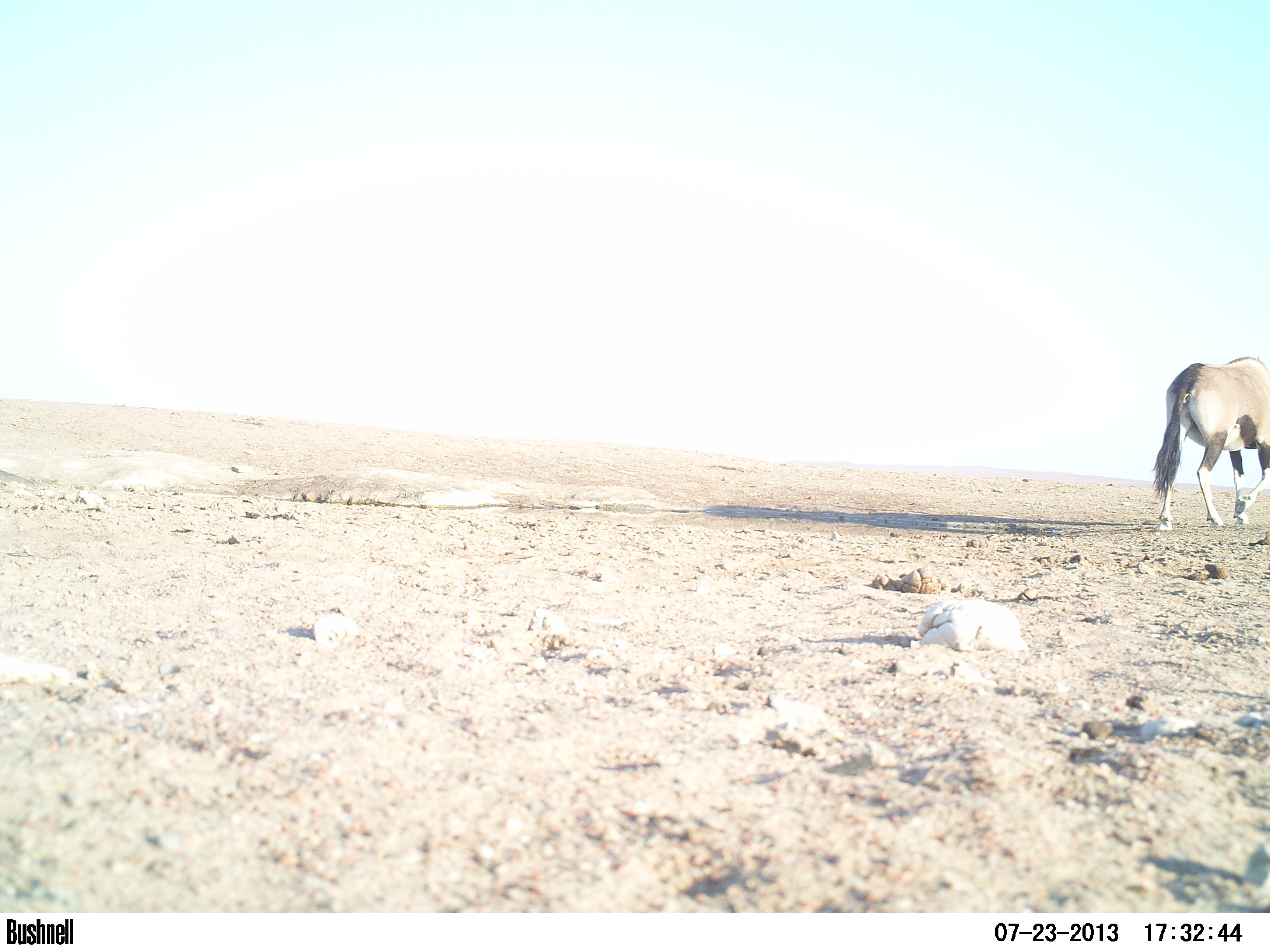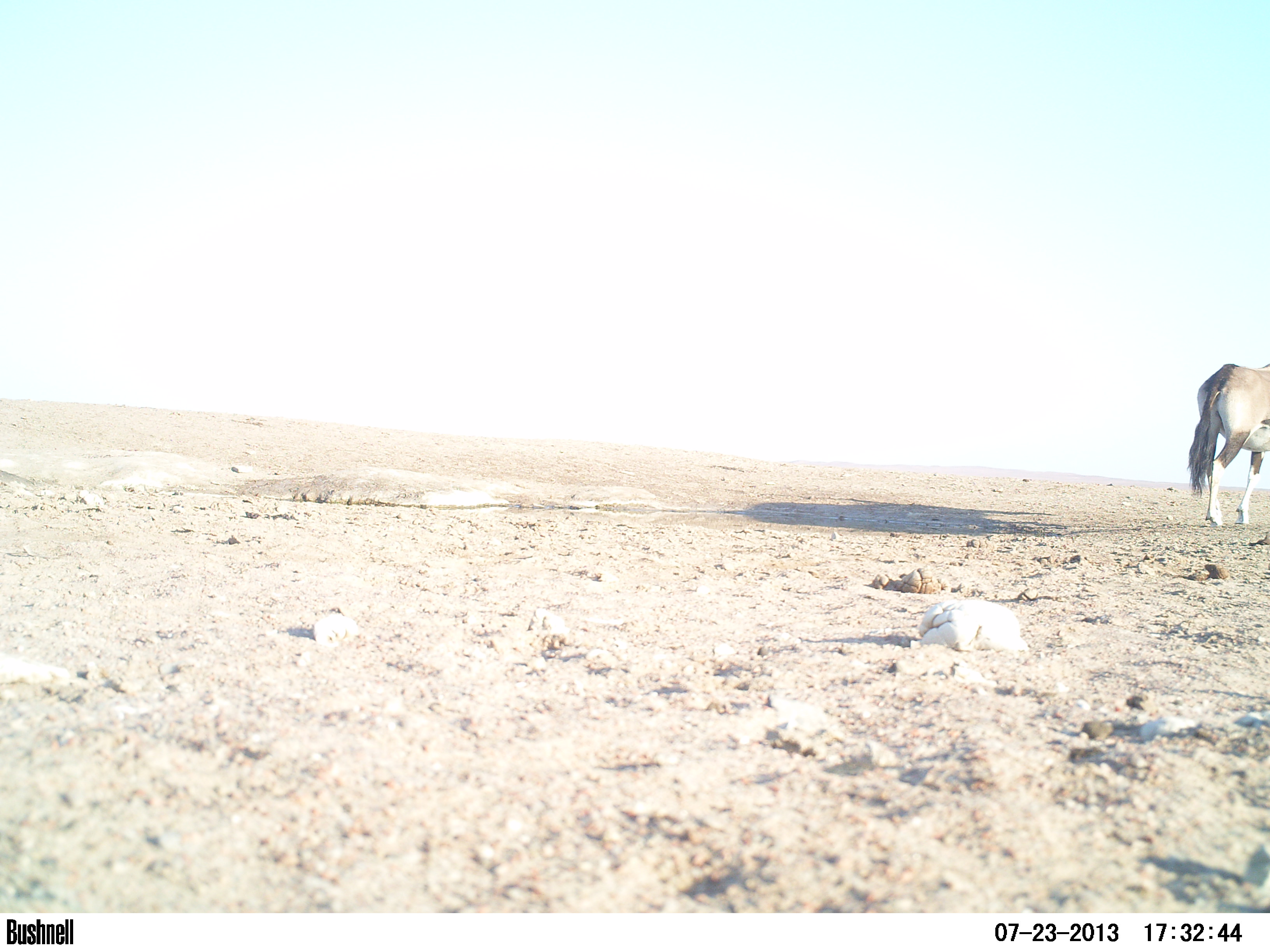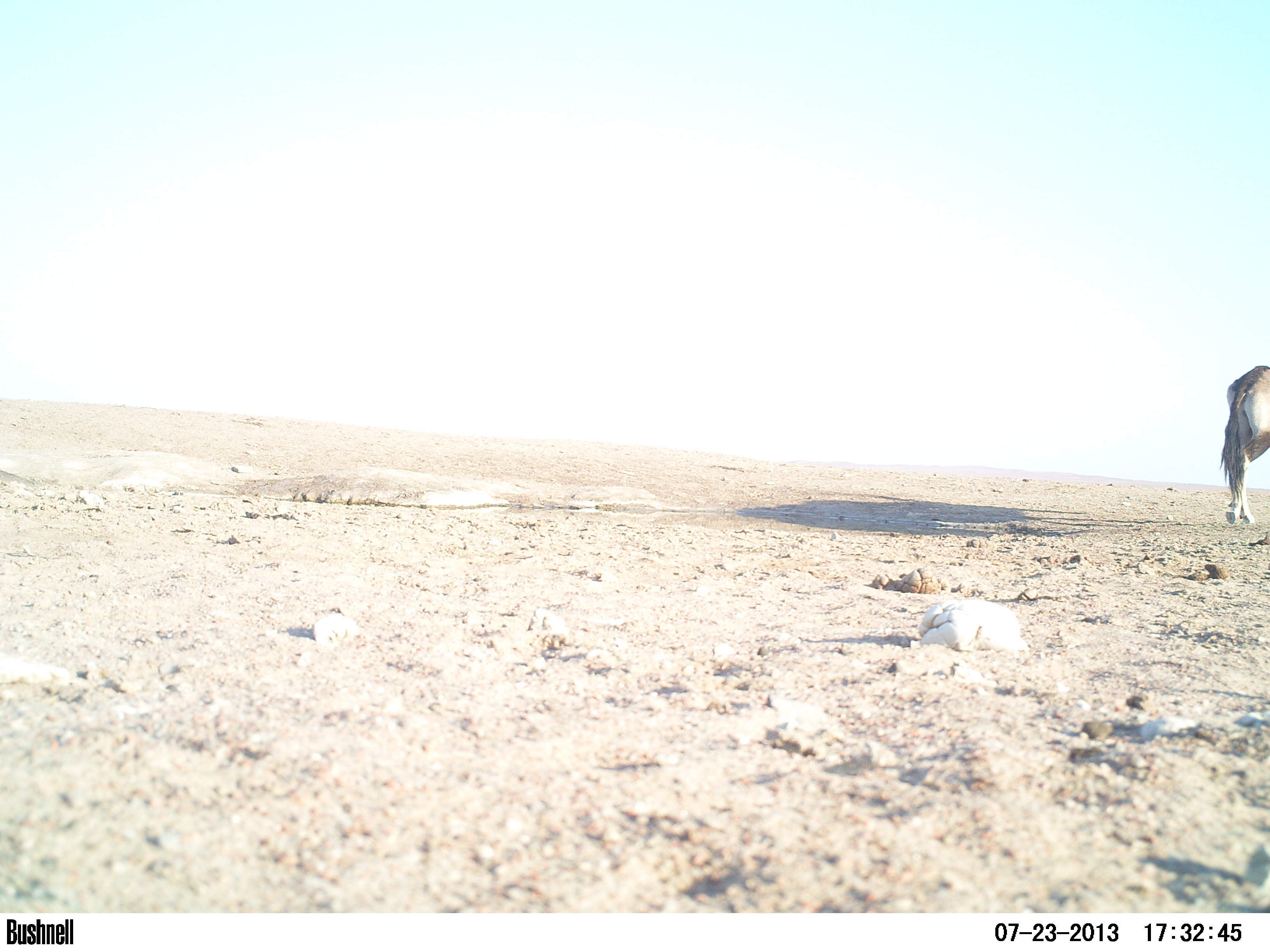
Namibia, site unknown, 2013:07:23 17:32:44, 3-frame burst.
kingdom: Animalia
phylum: Chordata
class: Mammalia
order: Artiodactyla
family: Bovidae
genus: Oryx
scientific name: Oryx gazella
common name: gemsbok